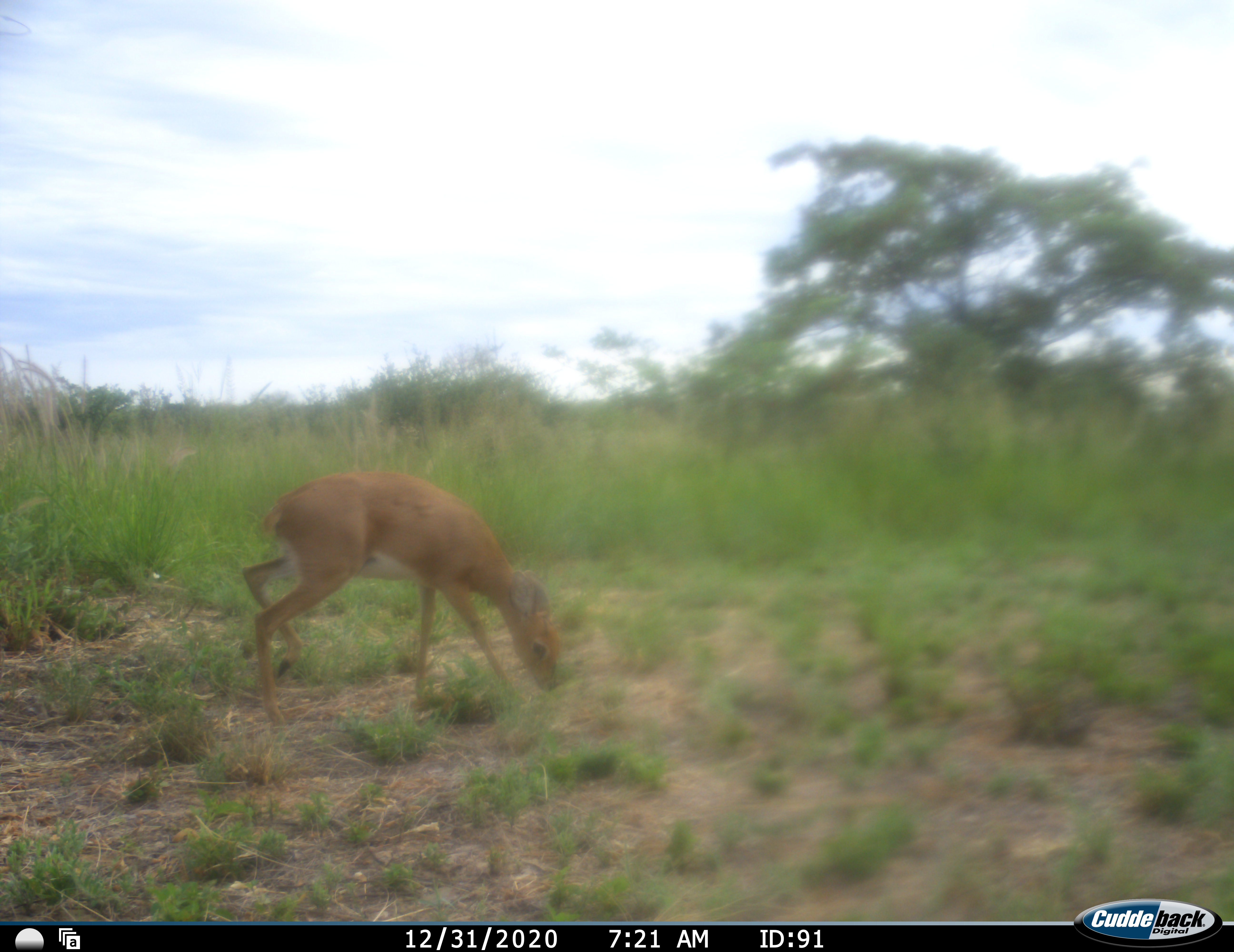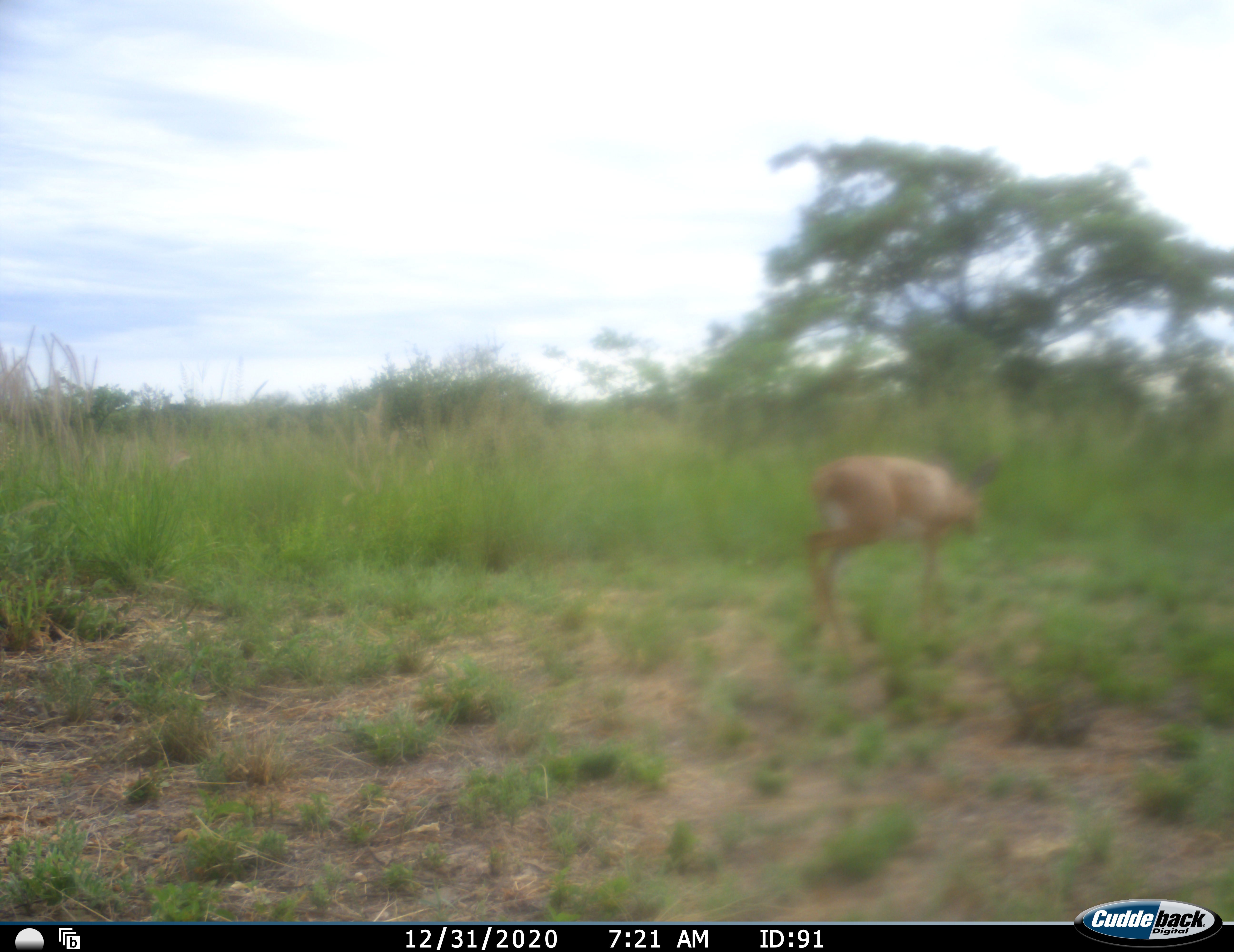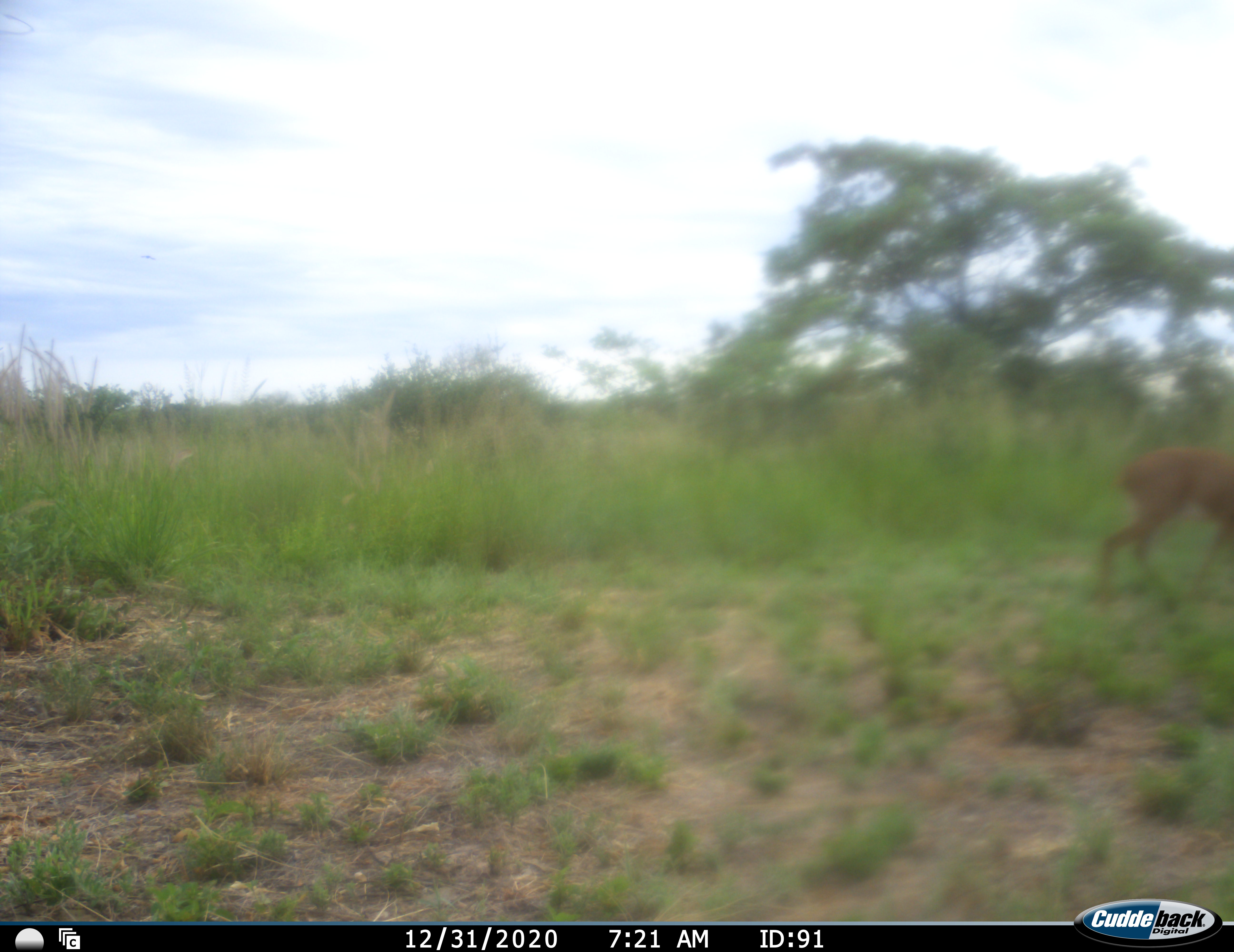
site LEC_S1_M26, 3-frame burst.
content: unidentified animal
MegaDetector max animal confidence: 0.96